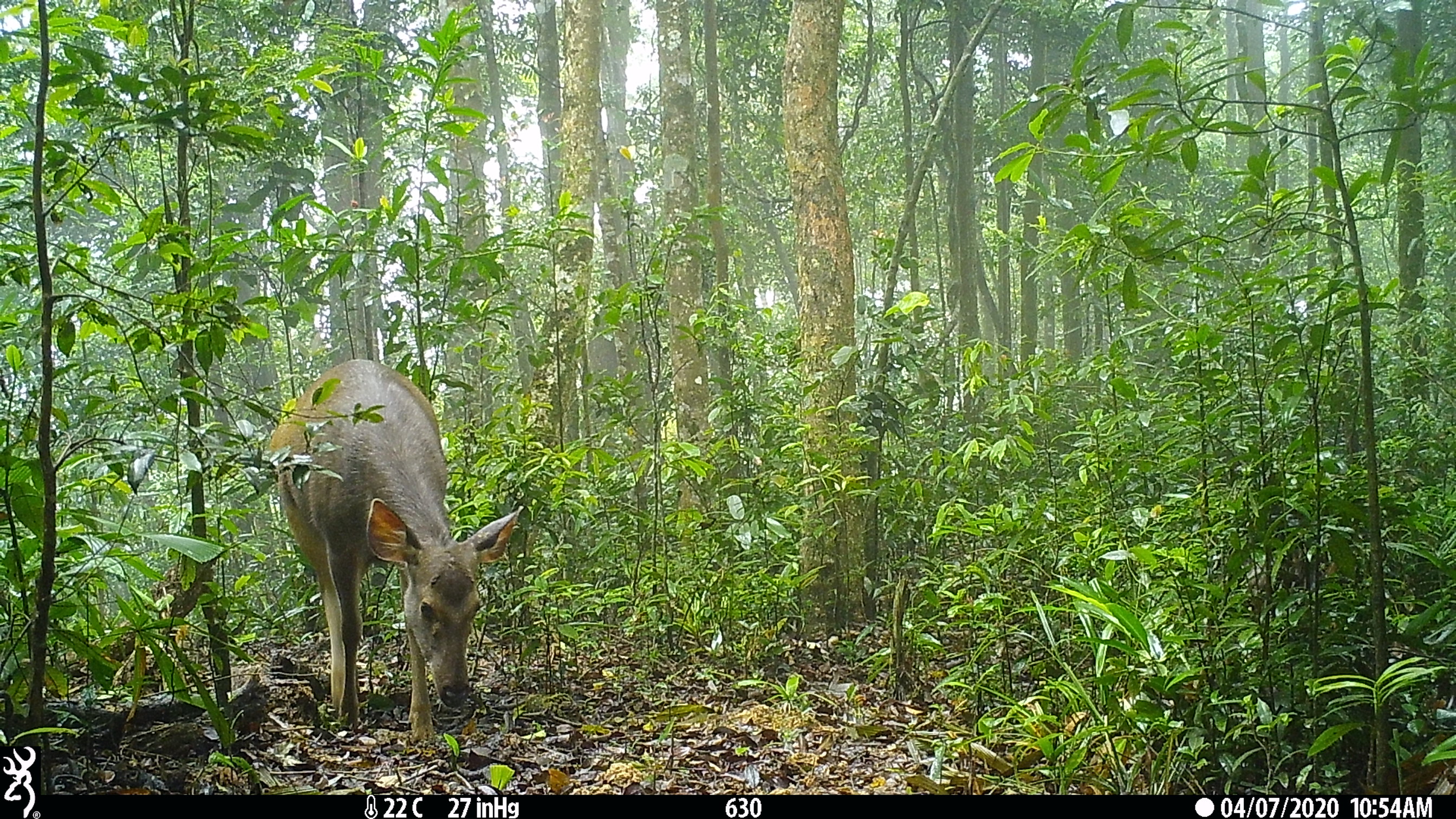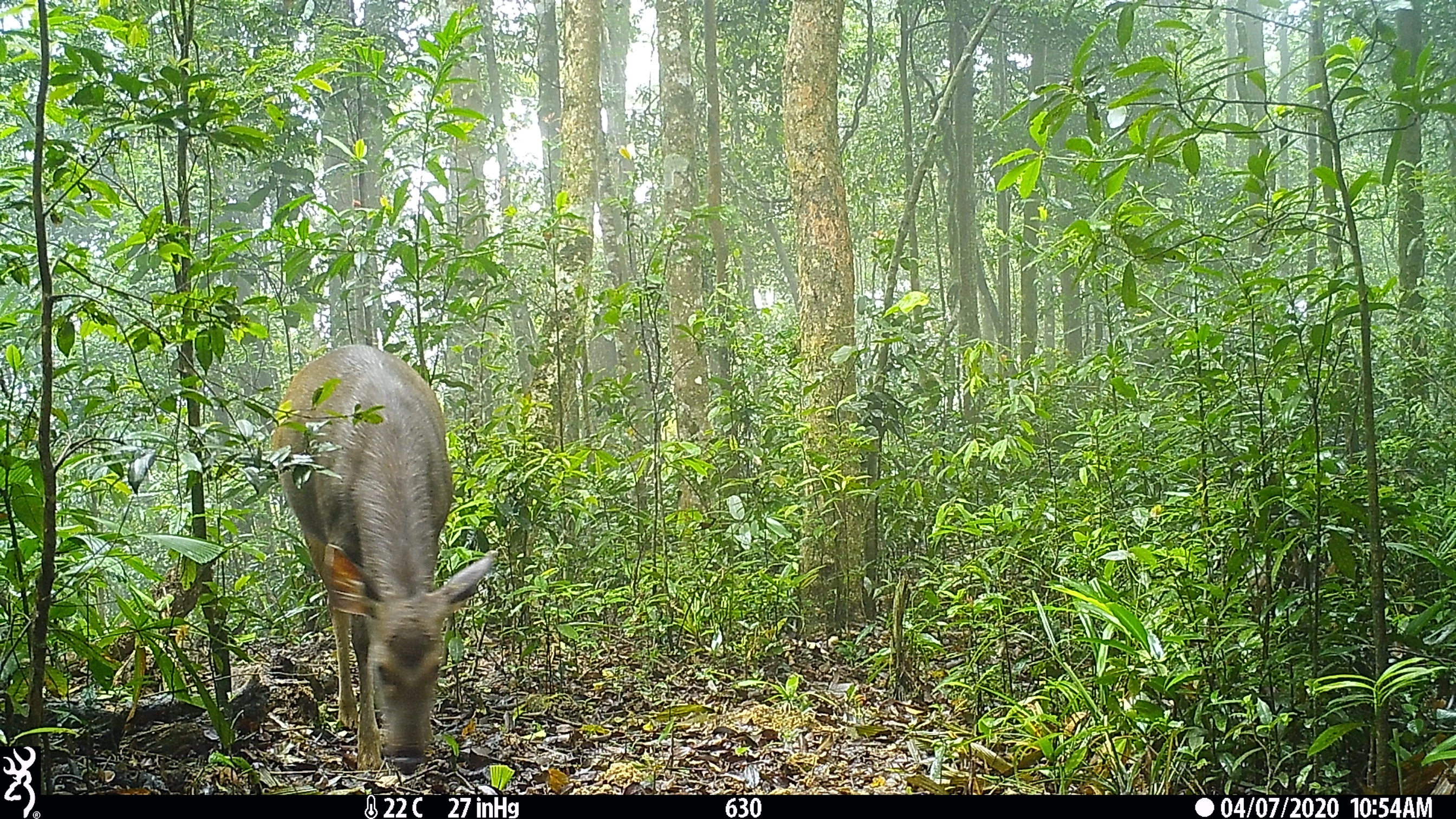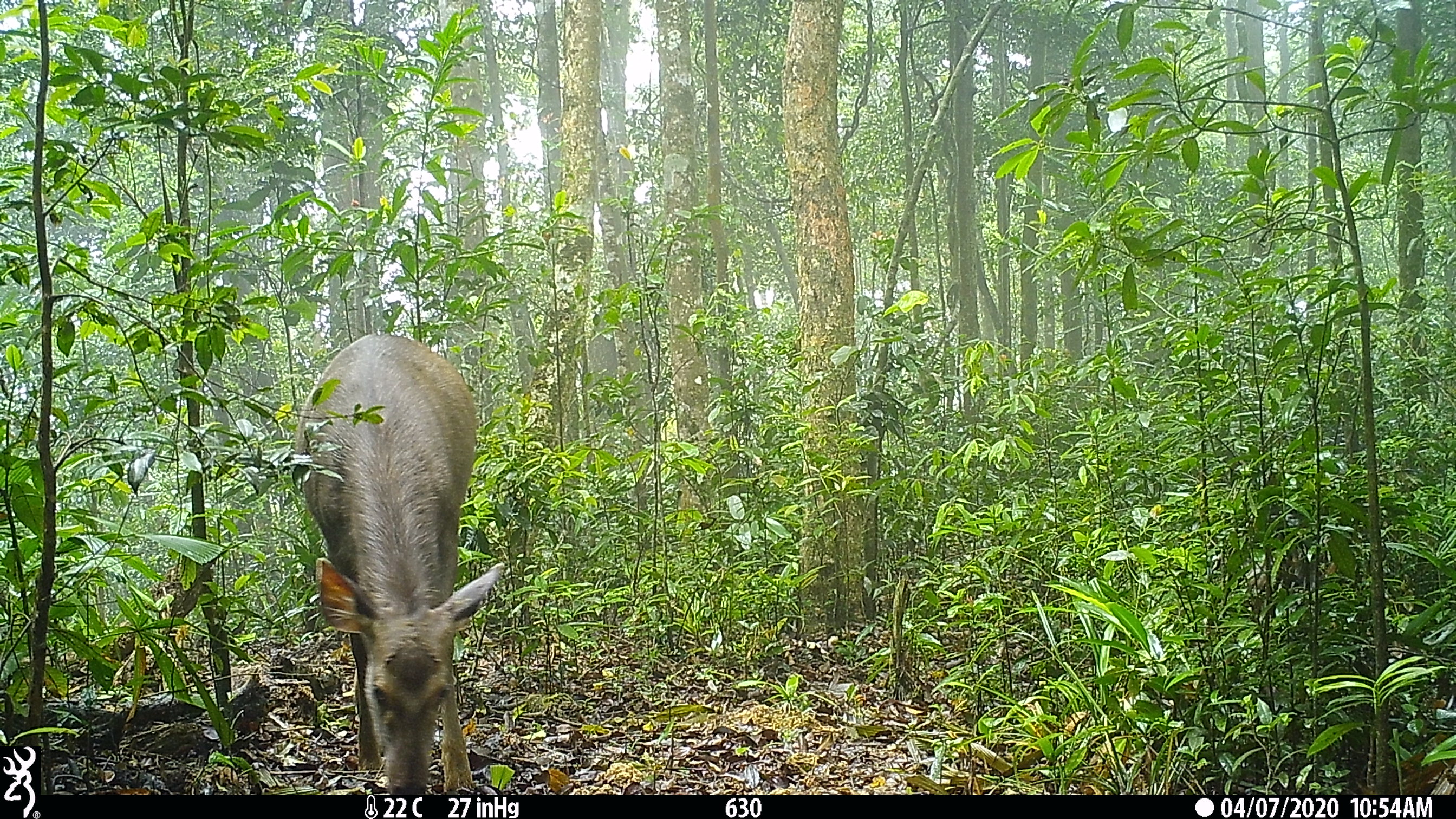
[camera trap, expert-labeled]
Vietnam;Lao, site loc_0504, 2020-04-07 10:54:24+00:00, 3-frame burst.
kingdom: Animalia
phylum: Chordata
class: Mammalia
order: Artiodactyla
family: Cervidae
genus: Rusa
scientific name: Rusa unicolor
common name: sambar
Sambar (Rusa unicolor). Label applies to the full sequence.